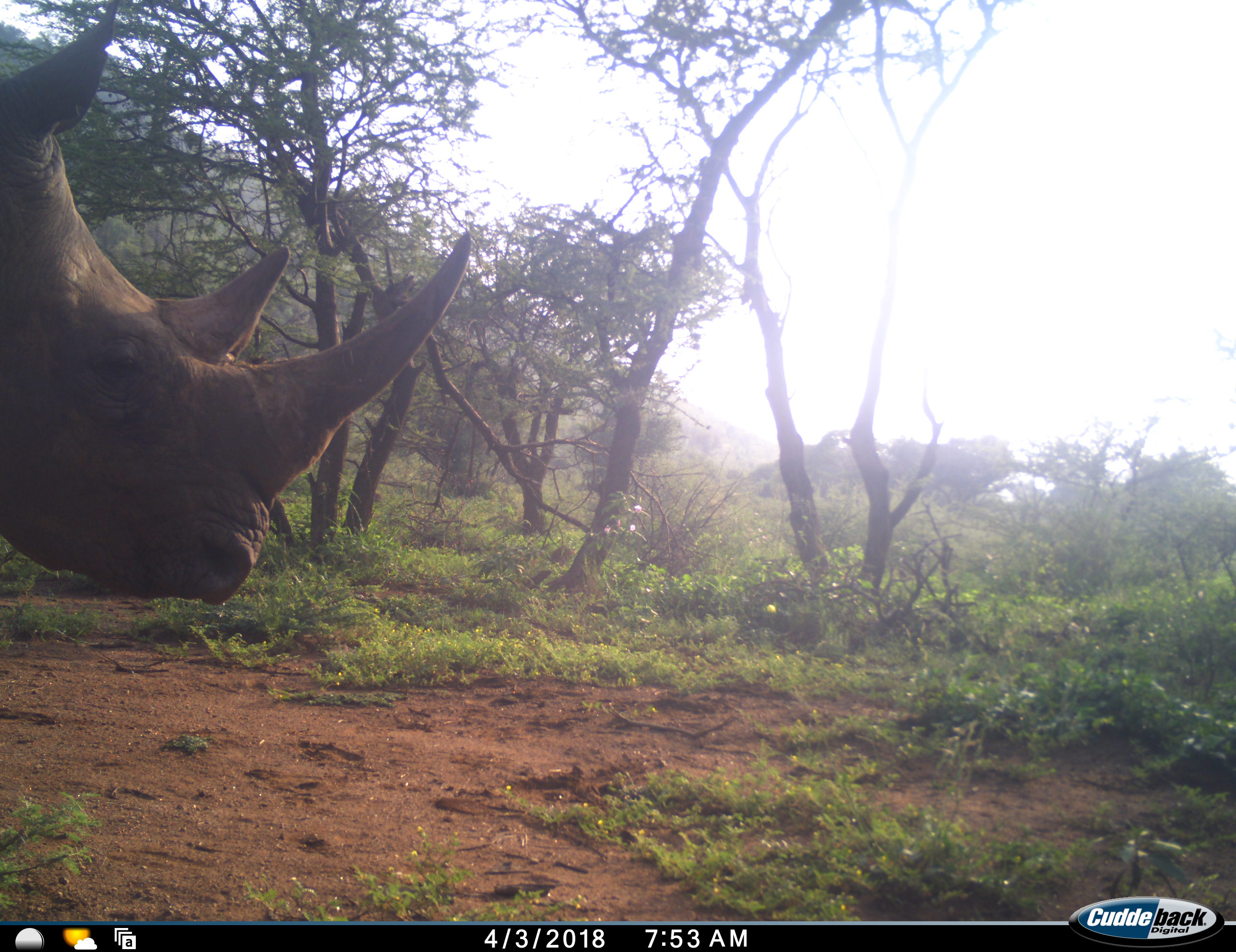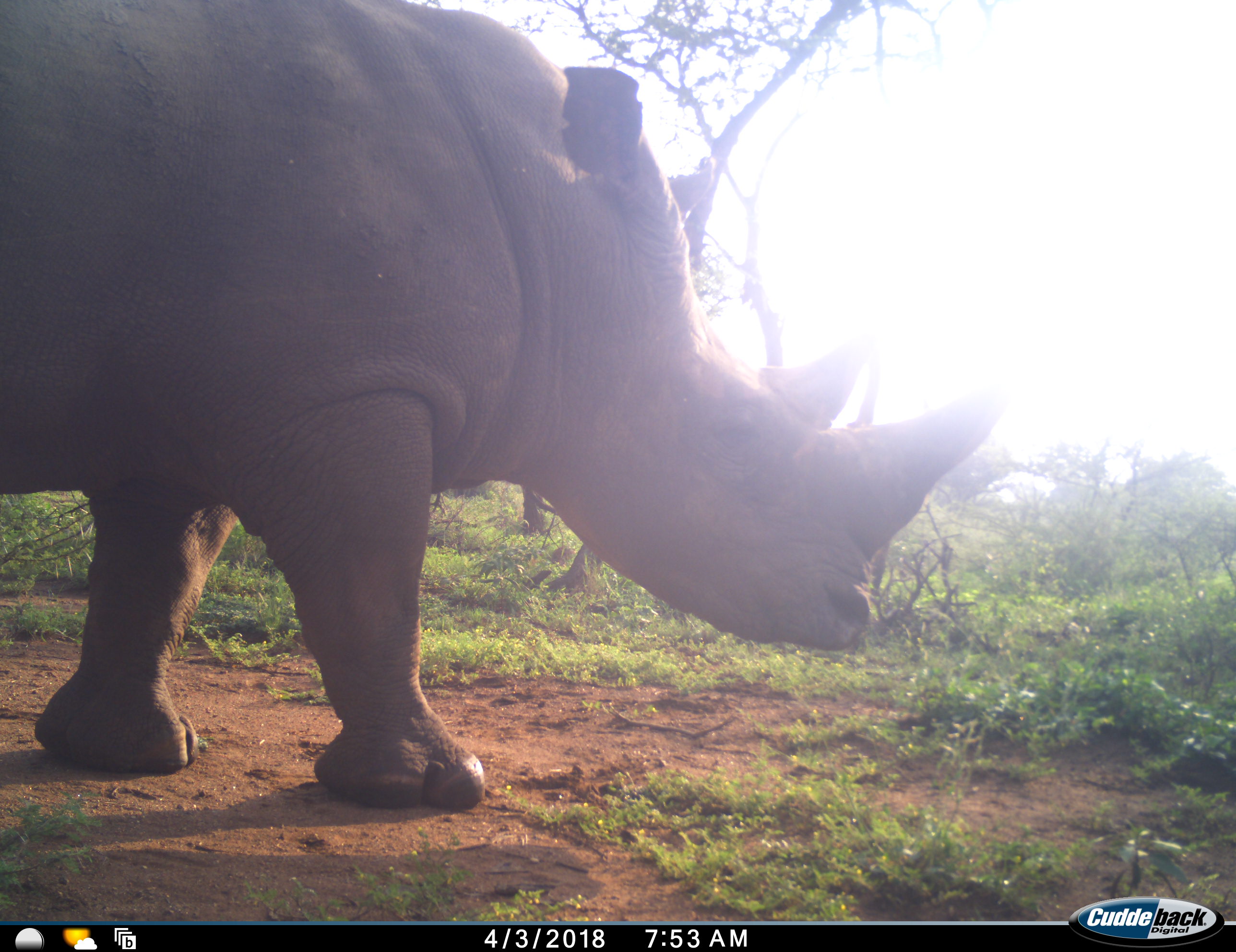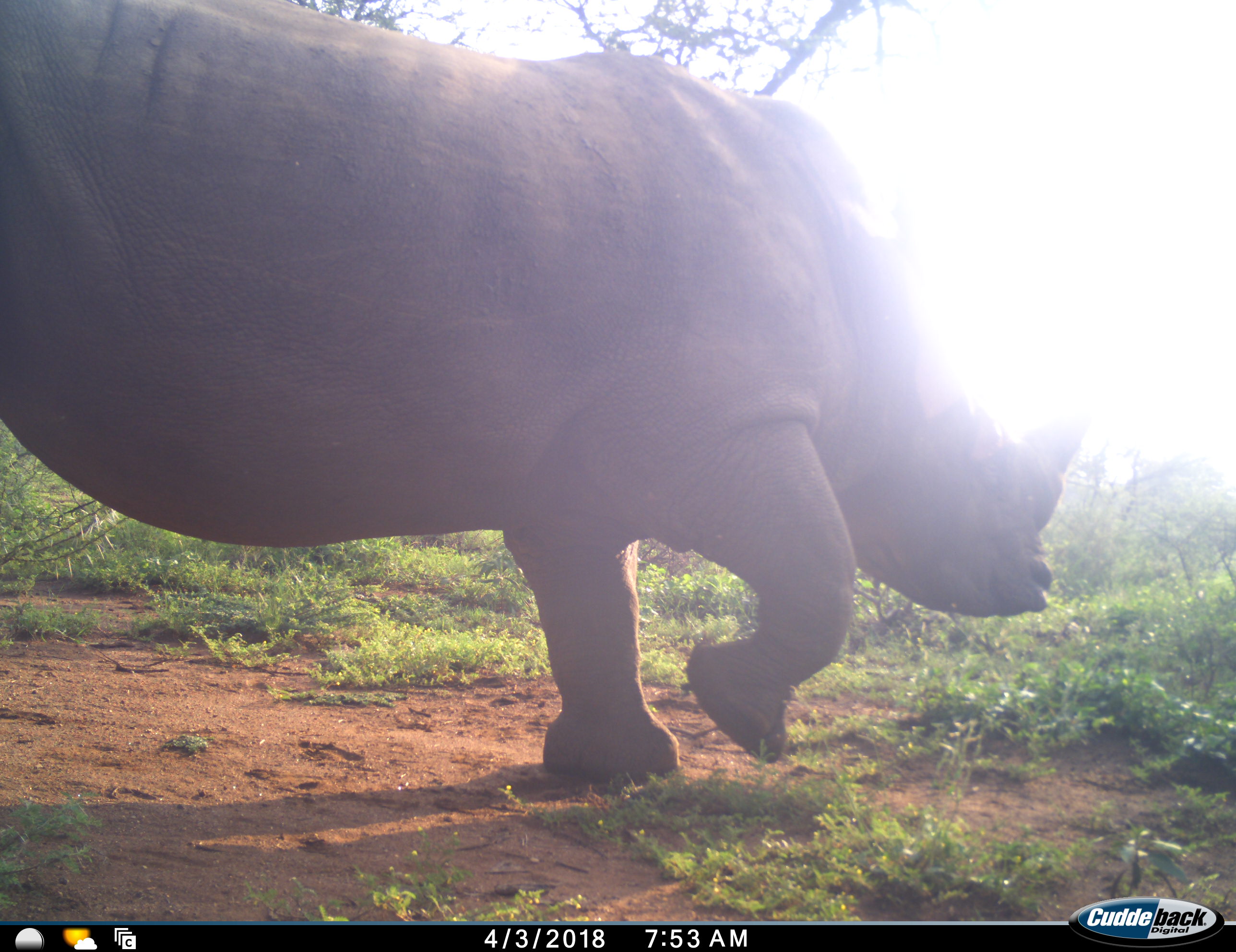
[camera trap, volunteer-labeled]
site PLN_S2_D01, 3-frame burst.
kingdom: Animalia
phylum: Chordata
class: Mammalia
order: Perissodactyla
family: Rhinocerotidae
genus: Ceratotherium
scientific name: Ceratotherium simum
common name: white rhinoceros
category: rhinoceroswhite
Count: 1.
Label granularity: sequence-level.